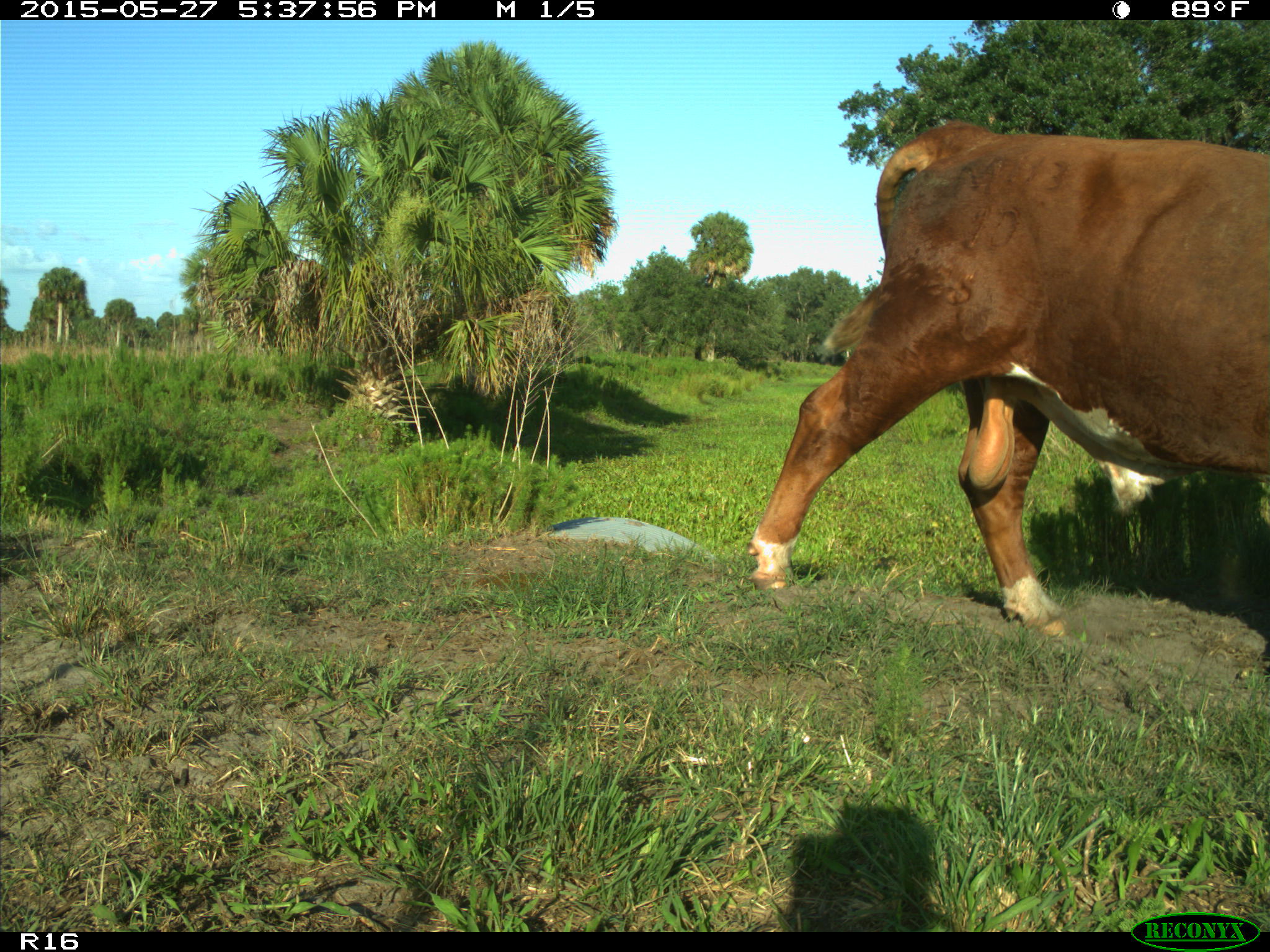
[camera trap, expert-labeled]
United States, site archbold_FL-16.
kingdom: Animalia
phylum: Chordata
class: Mammalia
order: Artiodactyla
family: Bovidae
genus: Bos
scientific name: Bos taurus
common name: domestic cow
Bos taurus (domestic cow).